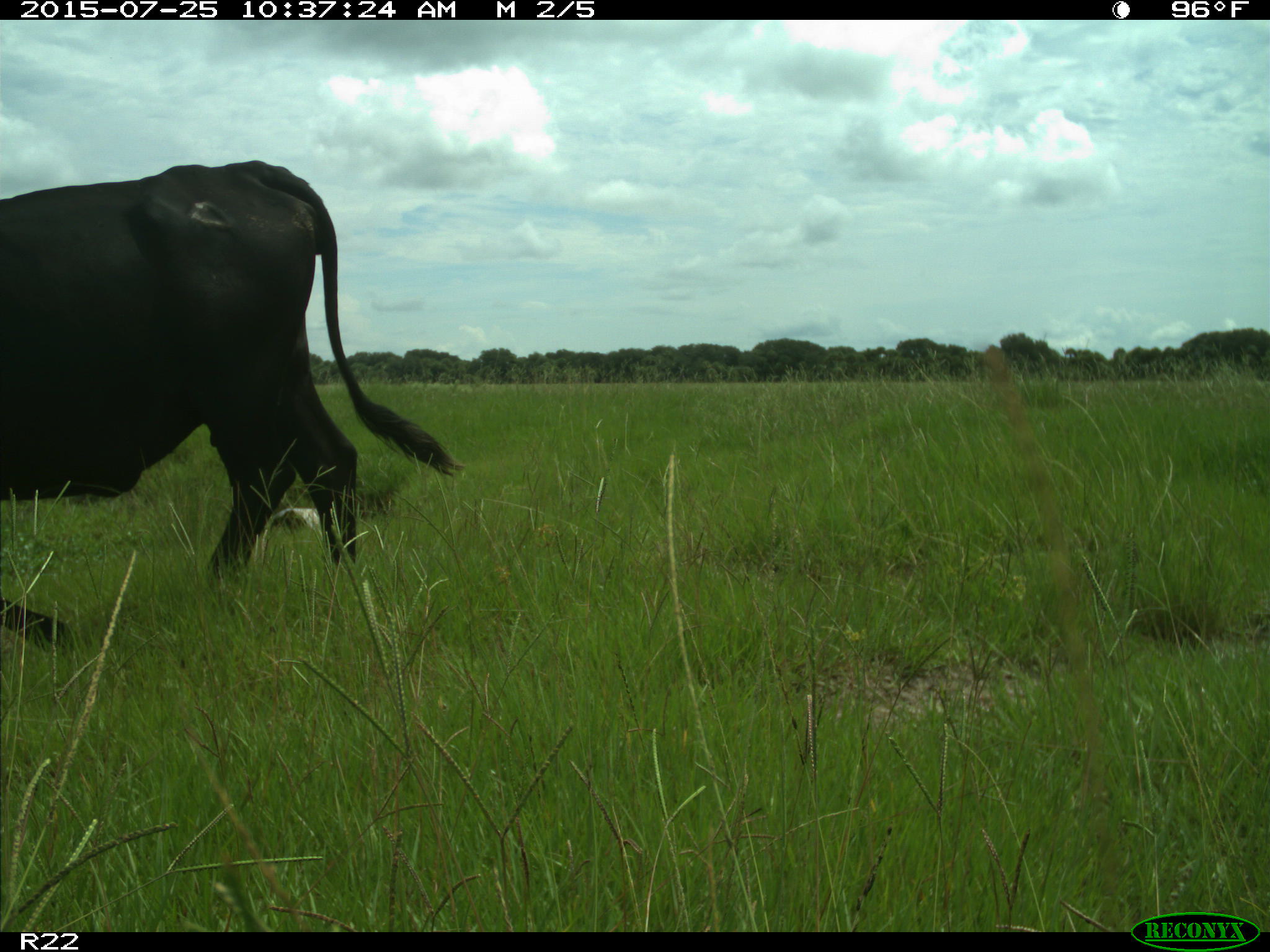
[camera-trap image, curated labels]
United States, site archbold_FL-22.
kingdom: Animalia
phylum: Chordata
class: Mammalia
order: Artiodactyla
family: Bovidae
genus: Bos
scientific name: Bos taurus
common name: domestic cow